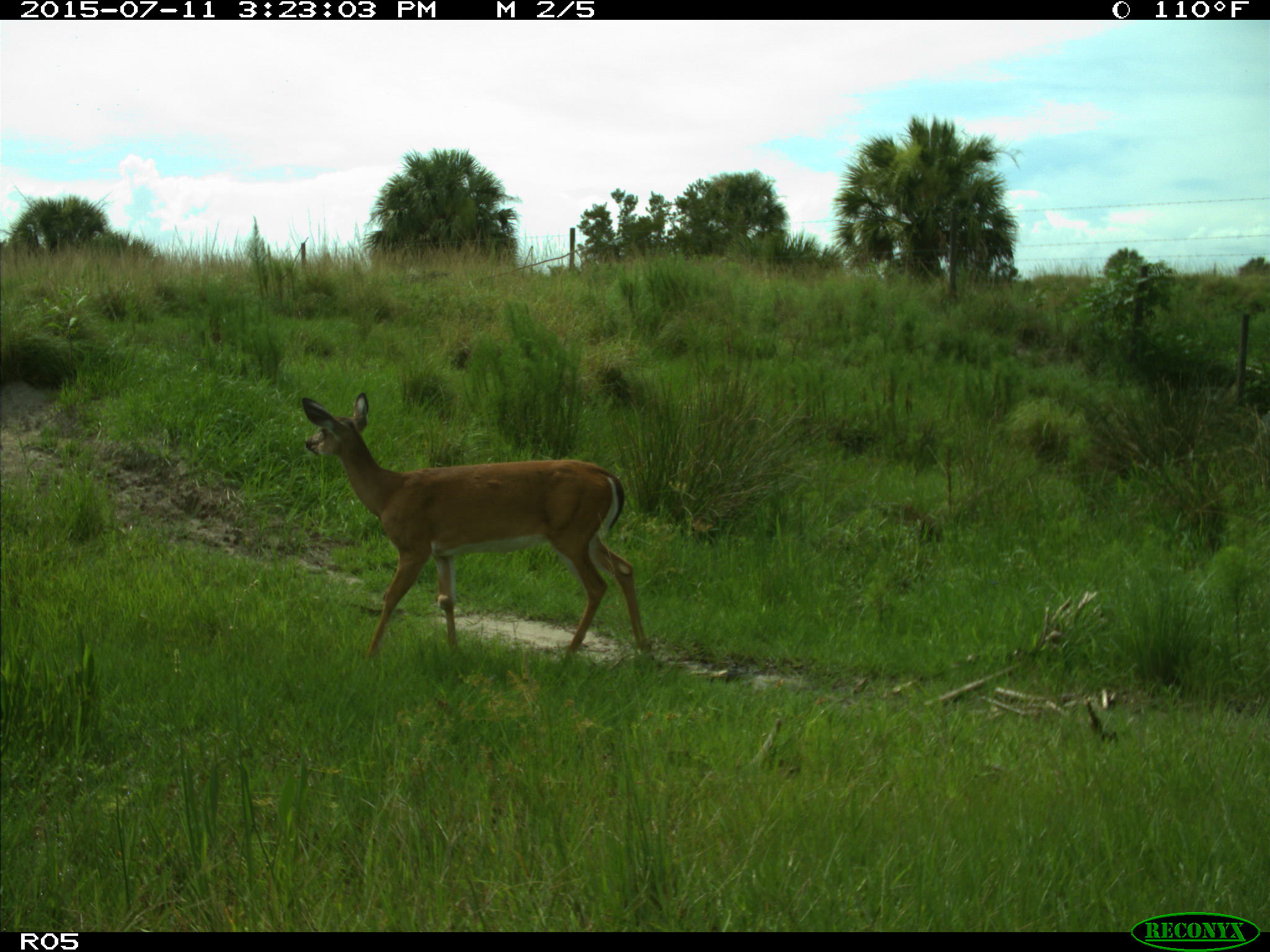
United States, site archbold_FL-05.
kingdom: Animalia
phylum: Chordata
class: Mammalia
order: Artiodactyla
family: Cervidae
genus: Odocoileus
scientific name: Odocoileus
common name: deer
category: unidentified deer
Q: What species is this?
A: Unidentified deer (deer) (Odocoileus).